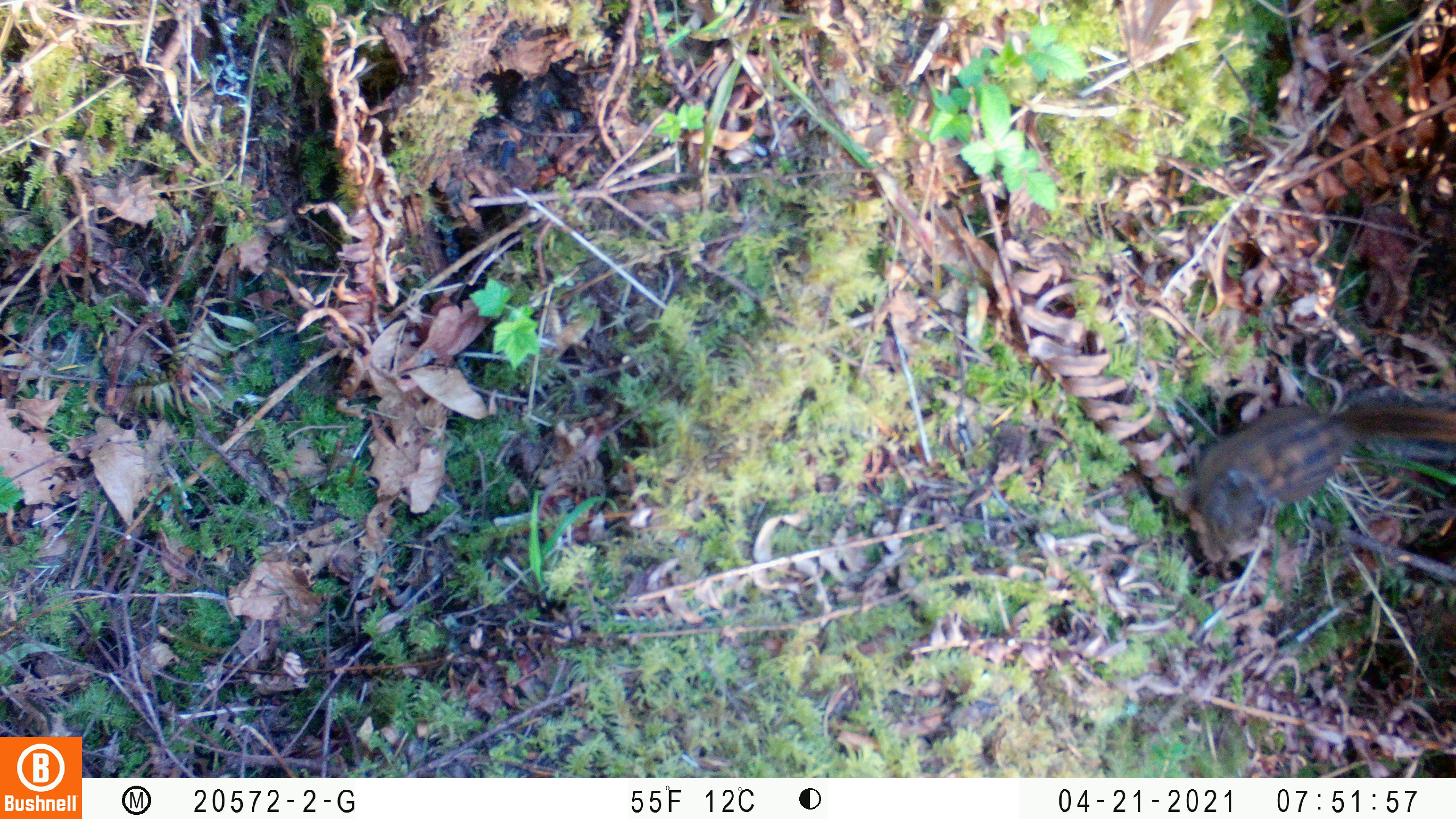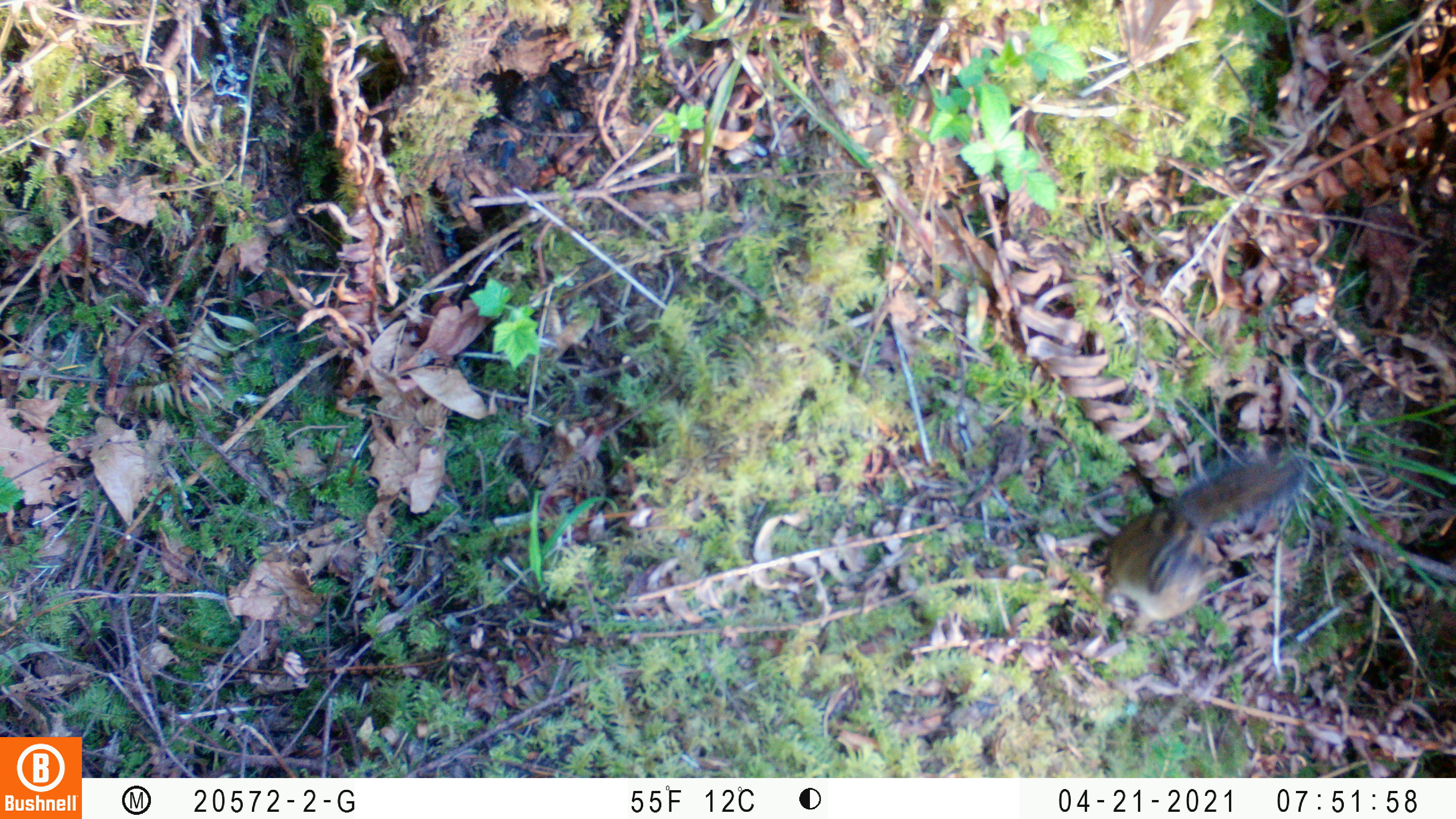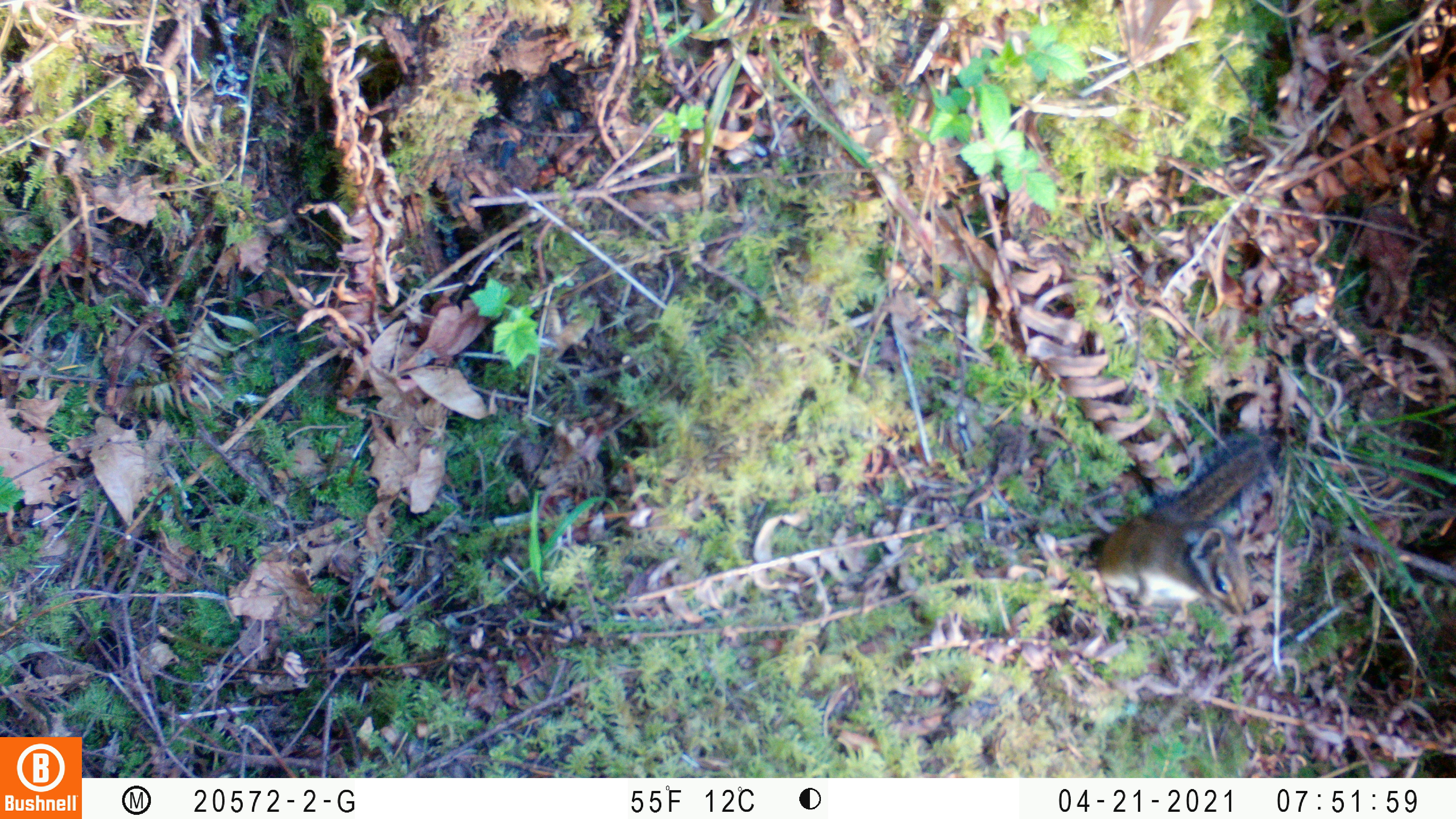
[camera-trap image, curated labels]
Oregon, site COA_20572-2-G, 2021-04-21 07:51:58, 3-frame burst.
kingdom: Animalia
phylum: Chordata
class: Mammalia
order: Rodentia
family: Sciuridae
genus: Neotamias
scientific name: Neotamias townsendii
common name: townsend's chipmunk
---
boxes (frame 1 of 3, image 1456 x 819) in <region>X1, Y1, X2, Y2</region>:
townsend's chipmunk: <region>1172, 390, 1452, 579</region>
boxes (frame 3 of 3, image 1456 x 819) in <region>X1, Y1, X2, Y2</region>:
townsend's chipmunk: <region>1081, 423, 1286, 628</region>